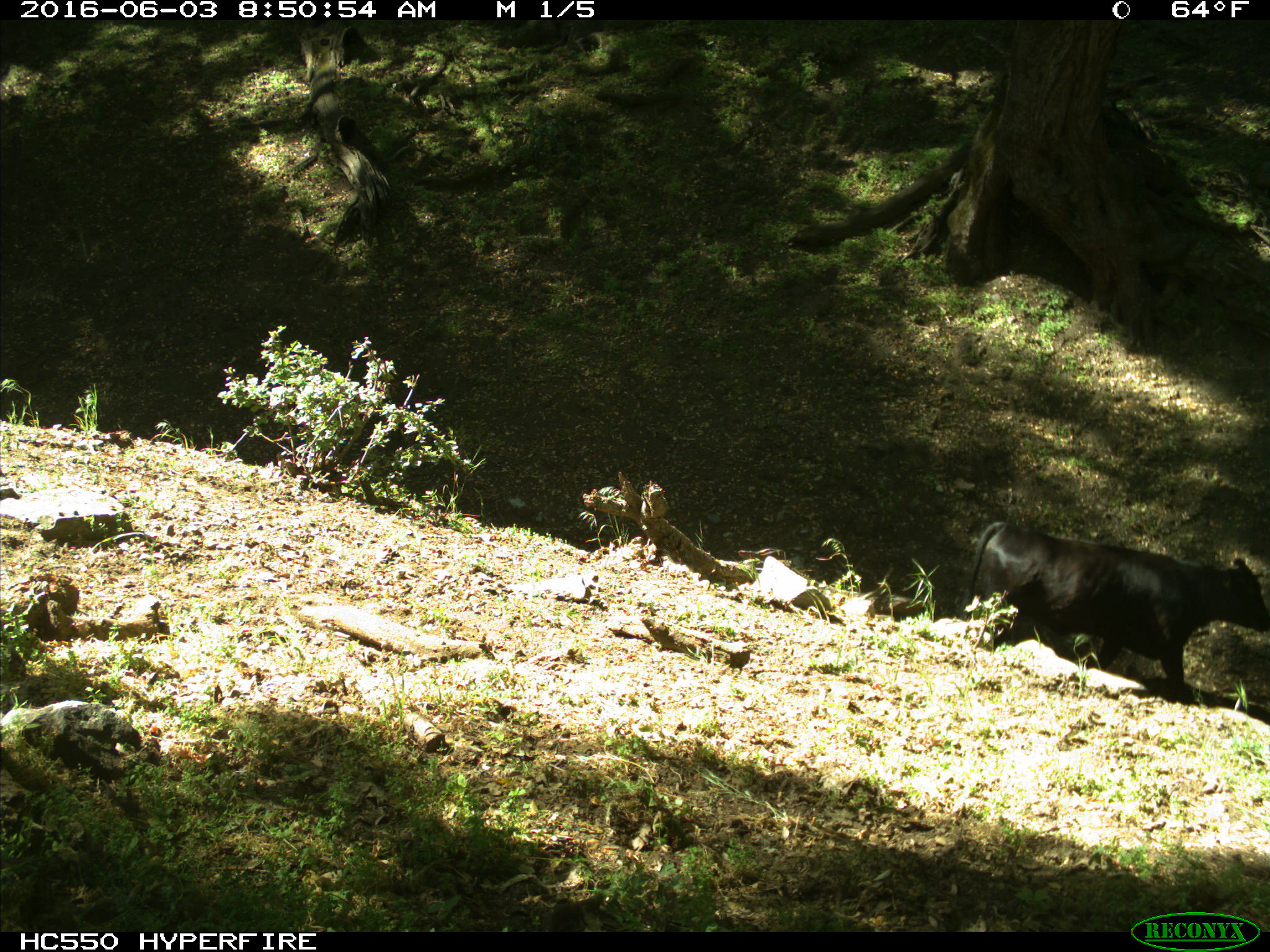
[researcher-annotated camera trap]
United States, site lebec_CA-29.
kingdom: Animalia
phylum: Chordata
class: Mammalia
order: Artiodactyla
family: Bovidae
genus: Bos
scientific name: Bos taurus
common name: domestic cow